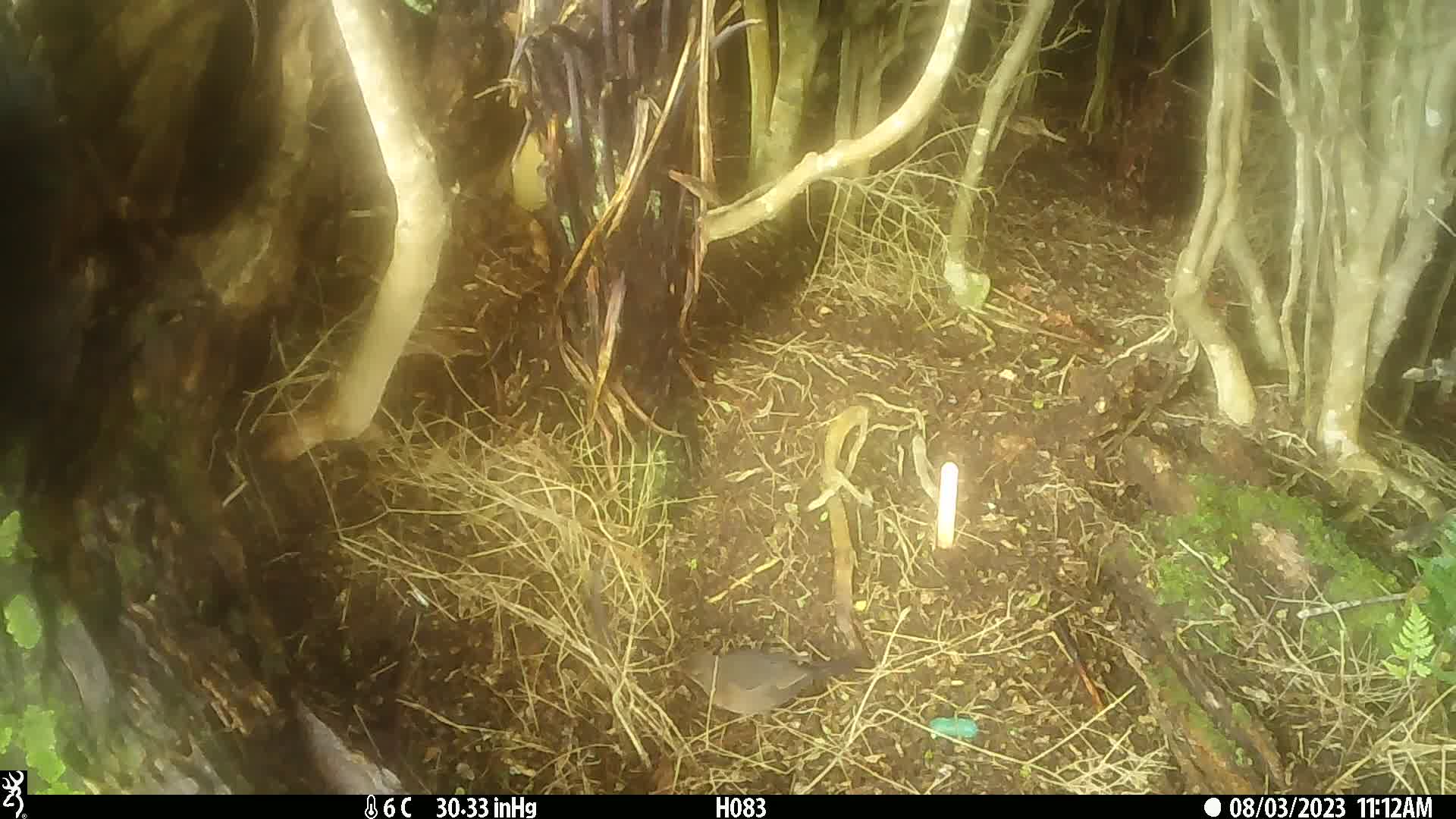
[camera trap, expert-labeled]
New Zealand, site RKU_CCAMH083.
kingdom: Animalia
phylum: Chordata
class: Aves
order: Passeriformes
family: Turdidae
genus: Turdus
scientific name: Turdus philomelos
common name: song thrush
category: thrush